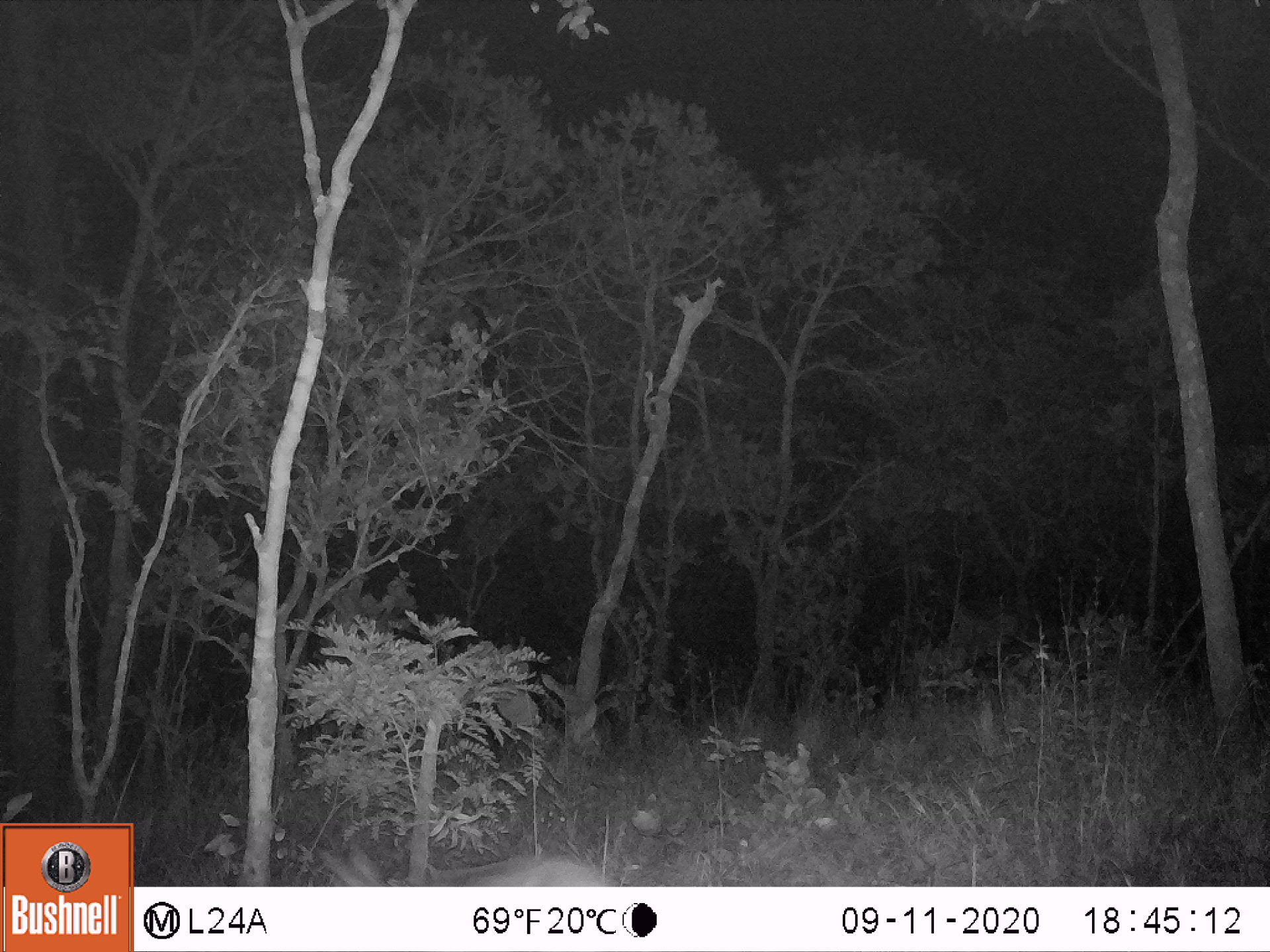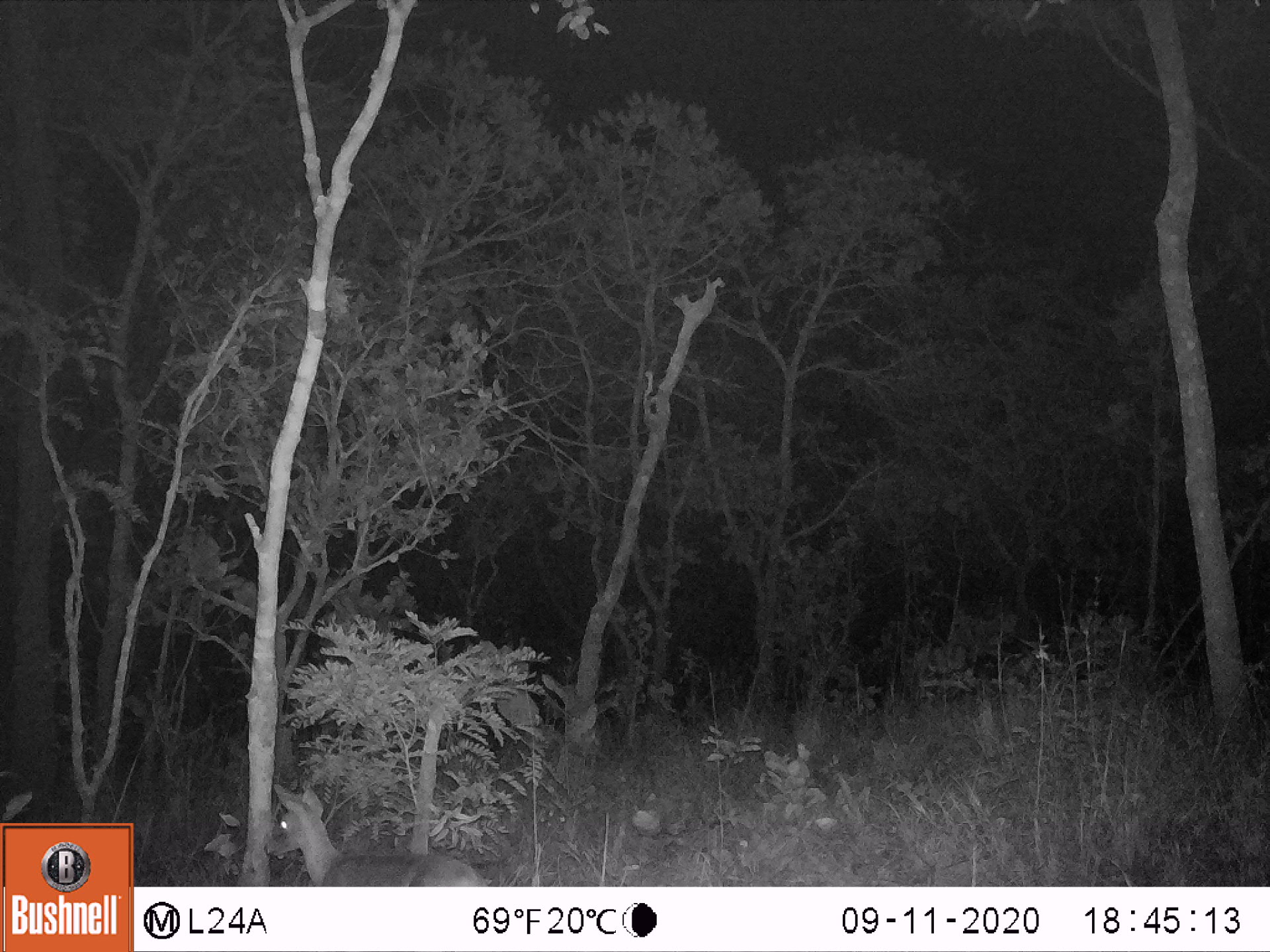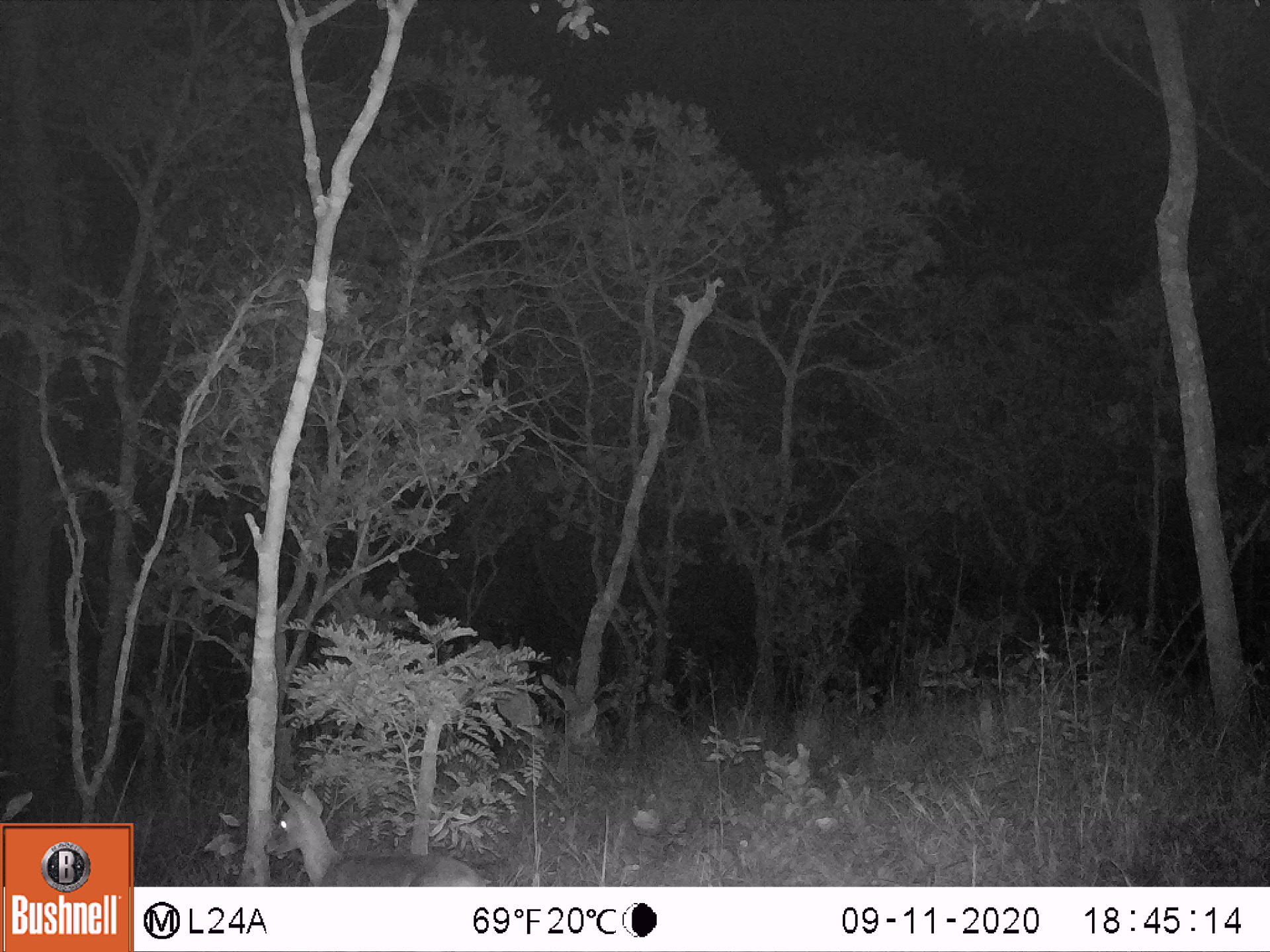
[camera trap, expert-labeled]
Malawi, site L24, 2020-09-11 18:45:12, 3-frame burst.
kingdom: Animalia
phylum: Chordata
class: Mammalia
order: Artiodactyla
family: Bovidae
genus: Sylvicapra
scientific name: Sylvicapra grimmia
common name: common duiker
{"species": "common duiker (Sylvicapra grimmia)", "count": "1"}